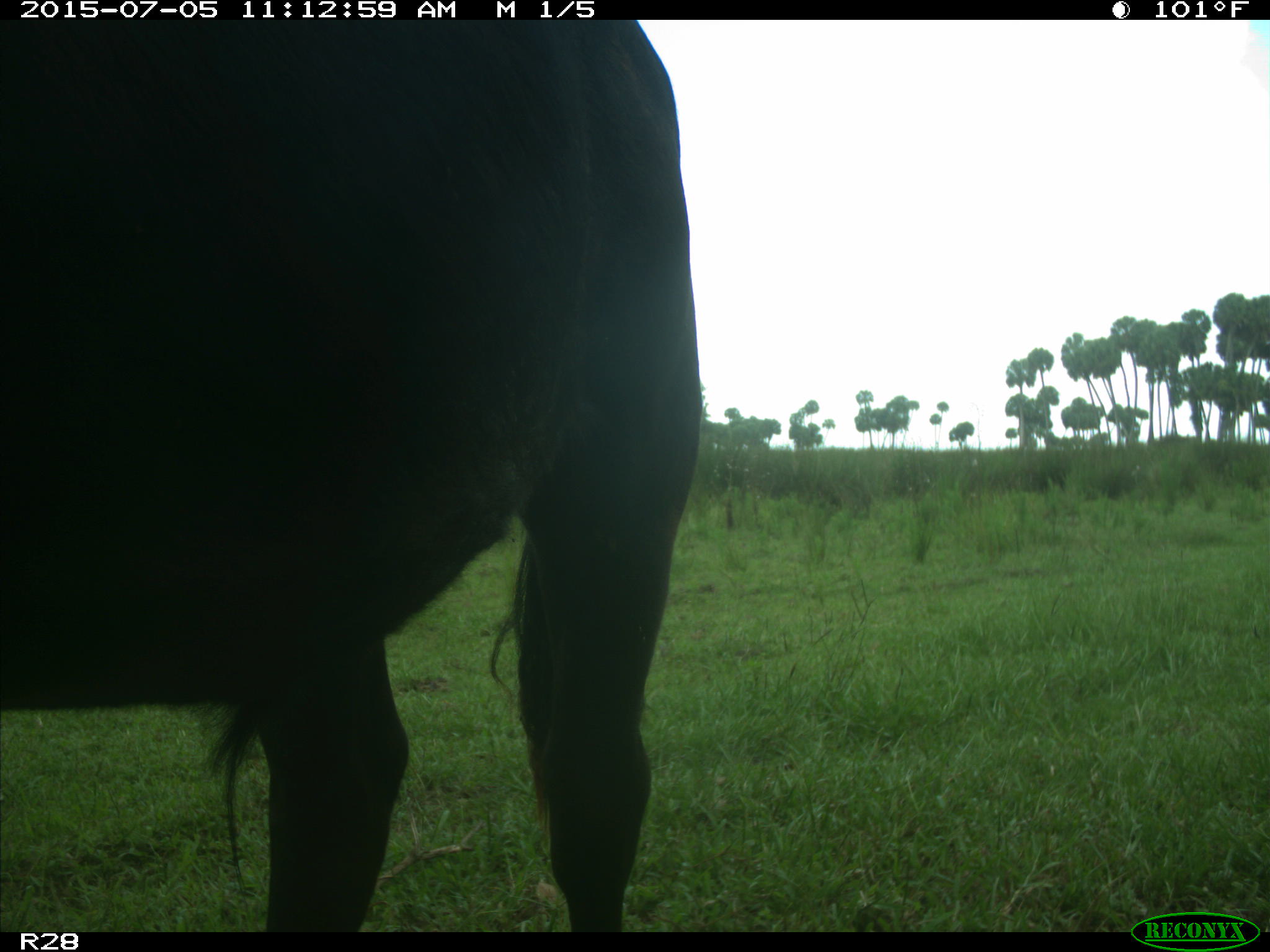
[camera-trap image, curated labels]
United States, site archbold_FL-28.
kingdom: Animalia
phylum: Chordata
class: Mammalia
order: Artiodactyla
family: Bovidae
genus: Bos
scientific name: Bos taurus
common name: domestic cow